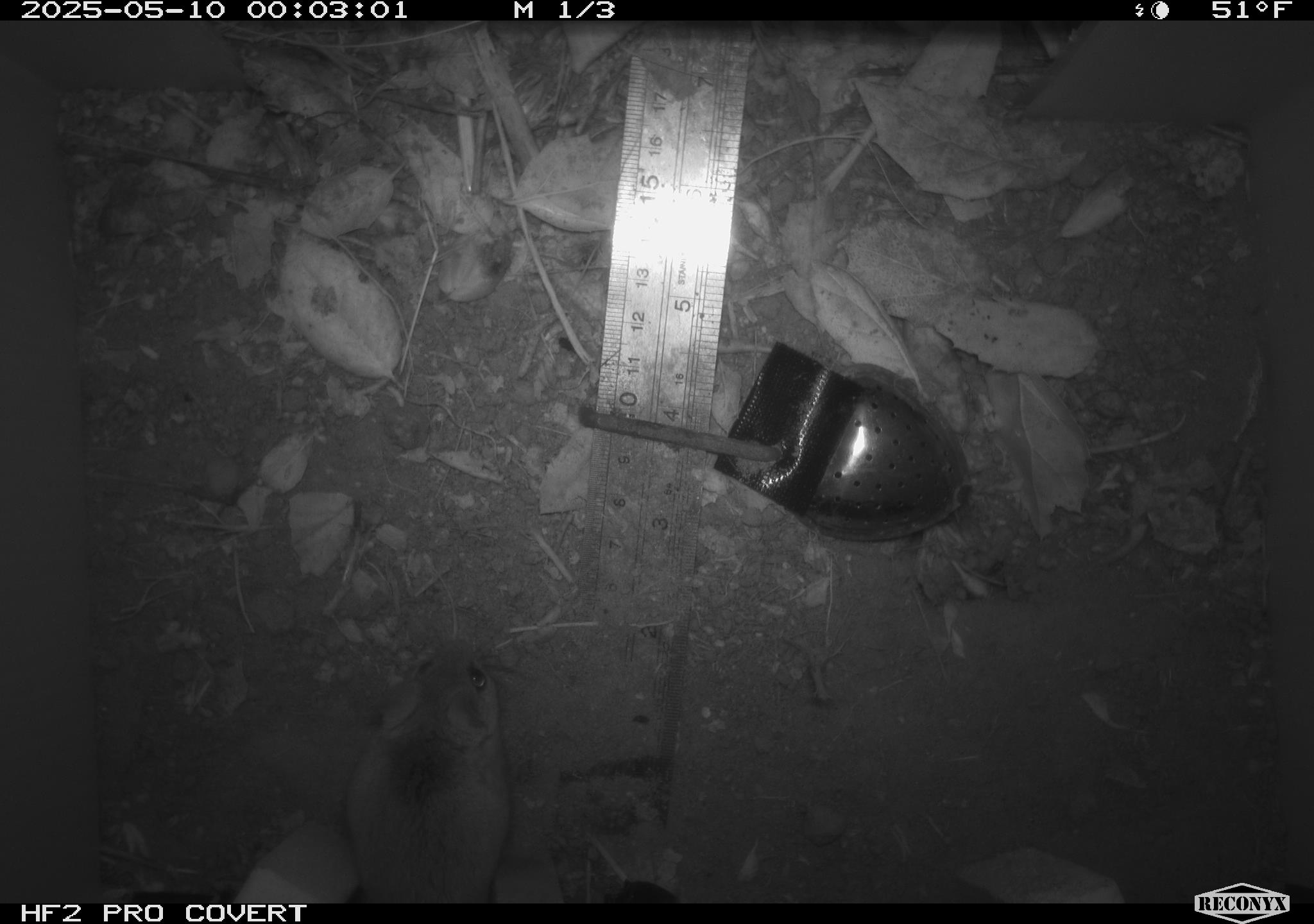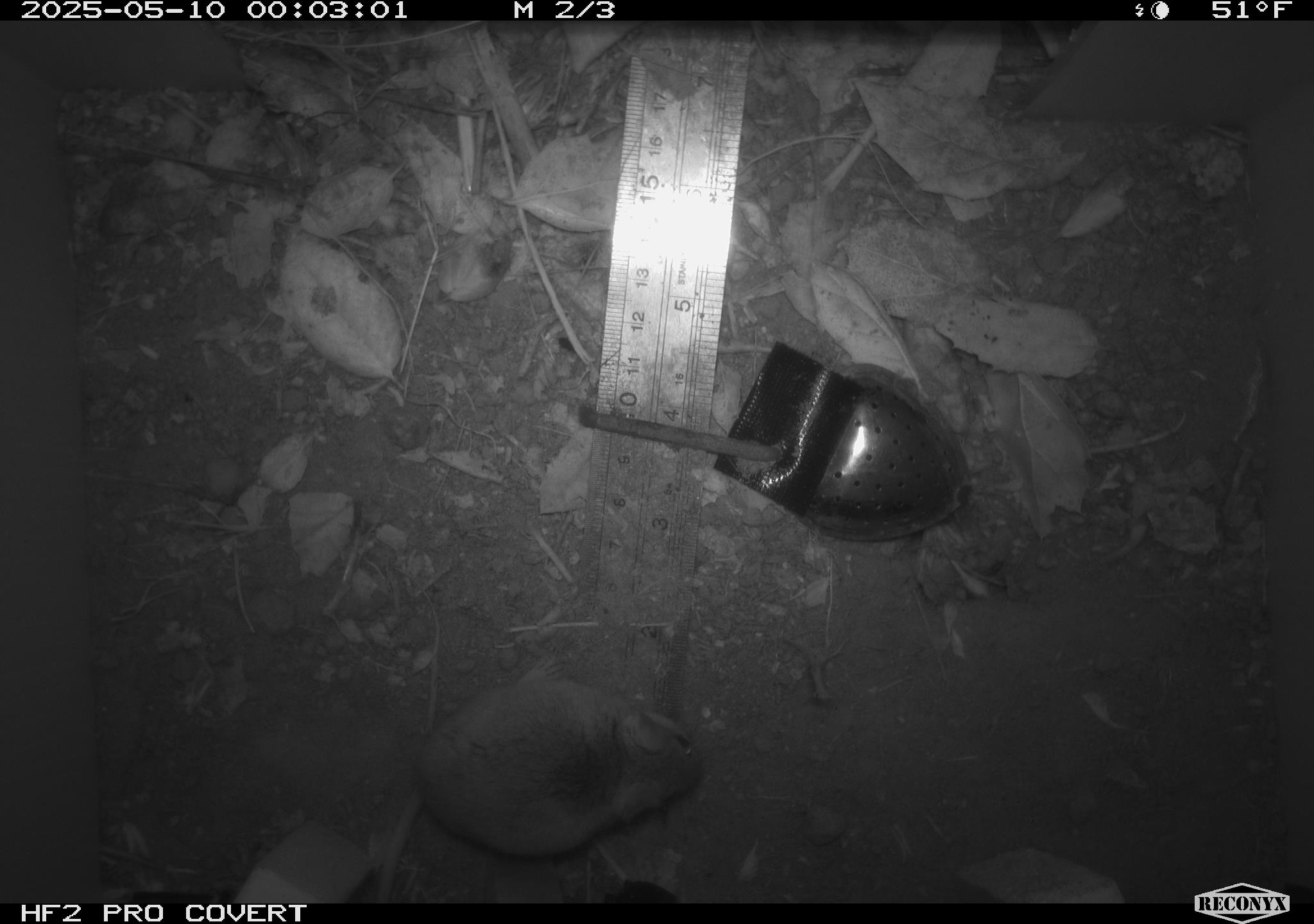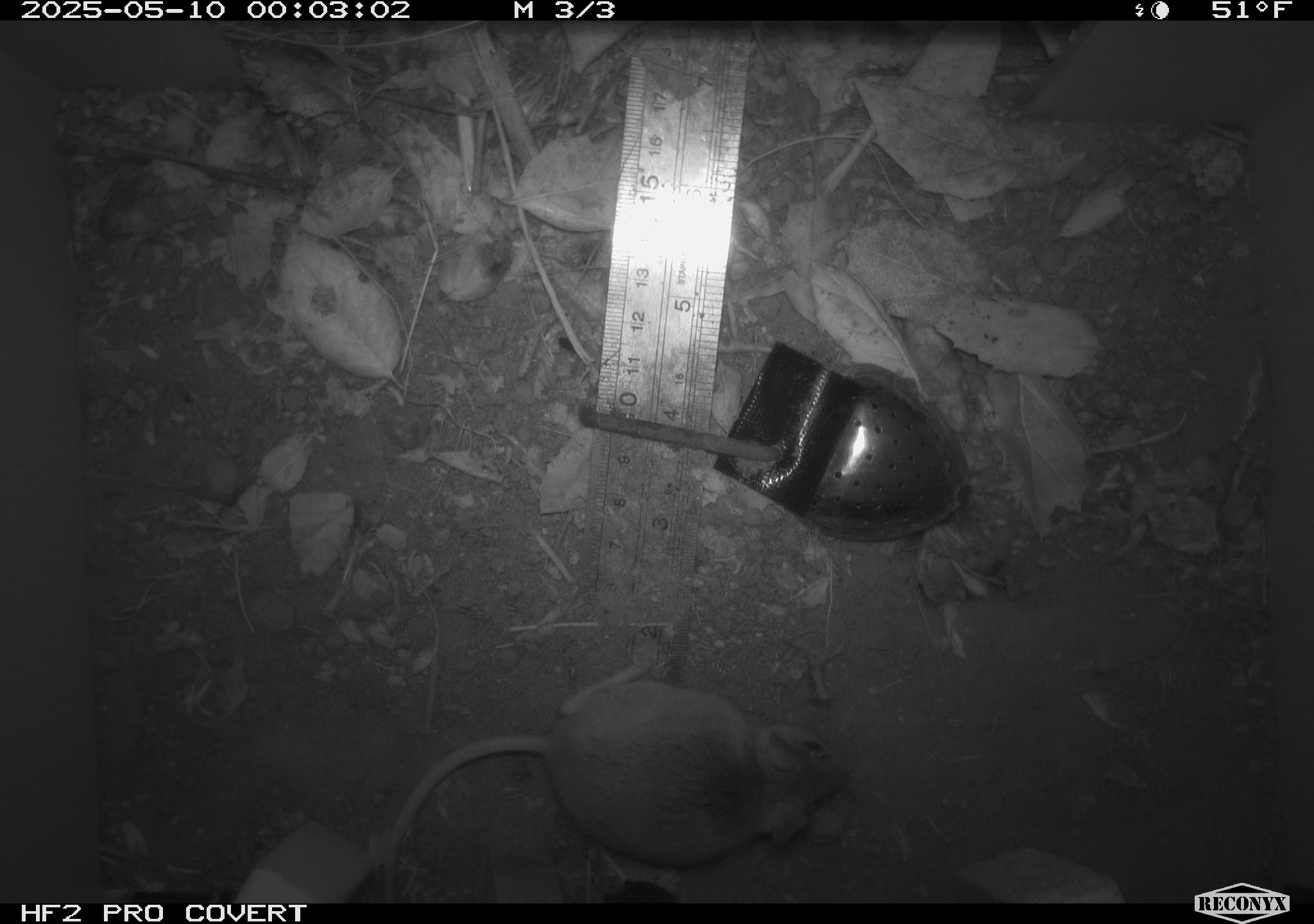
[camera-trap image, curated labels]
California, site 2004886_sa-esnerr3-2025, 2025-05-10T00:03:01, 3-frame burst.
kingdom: Animalia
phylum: Chordata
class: Mammalia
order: Rodentia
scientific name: Rodentia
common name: rodent